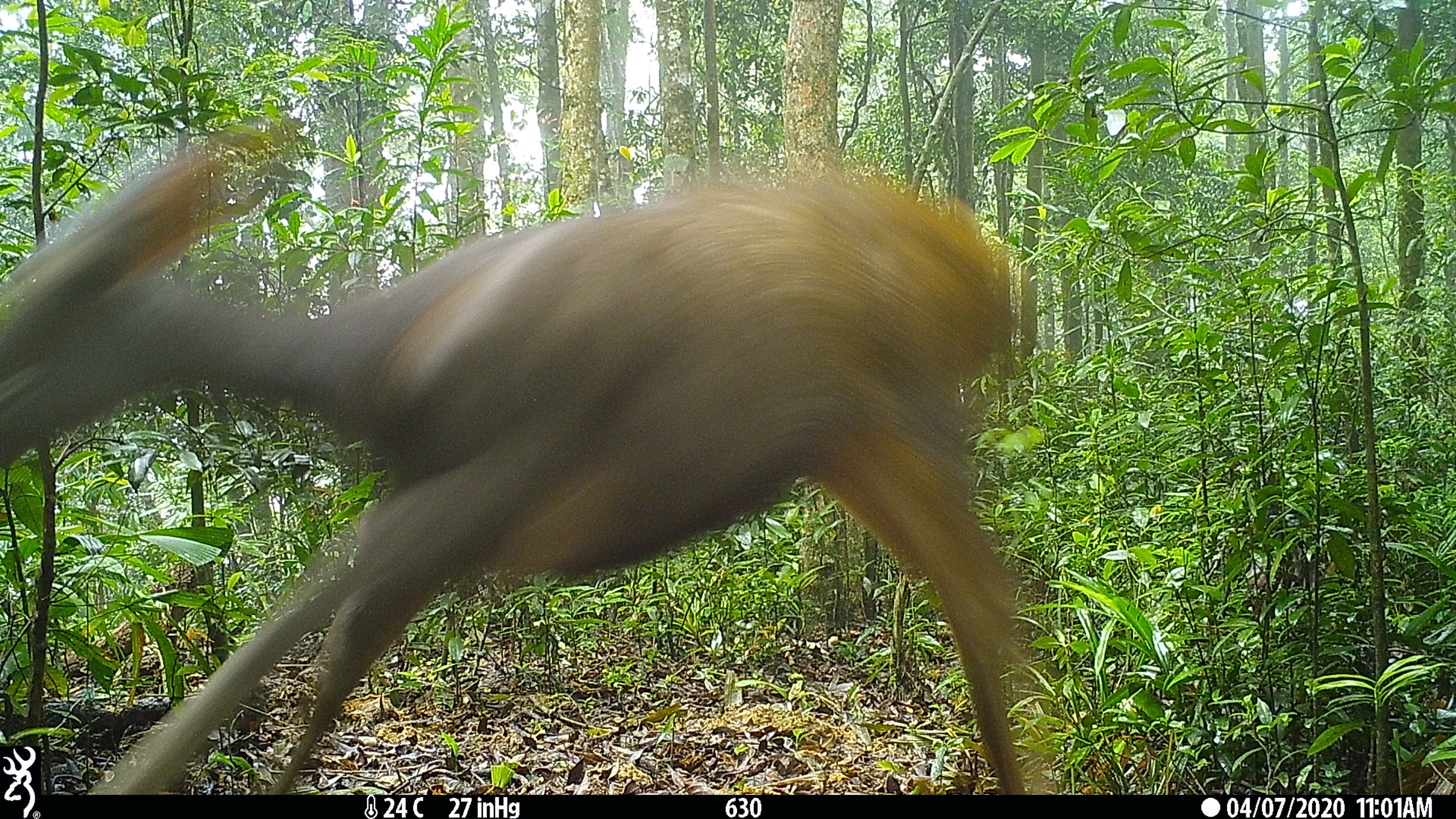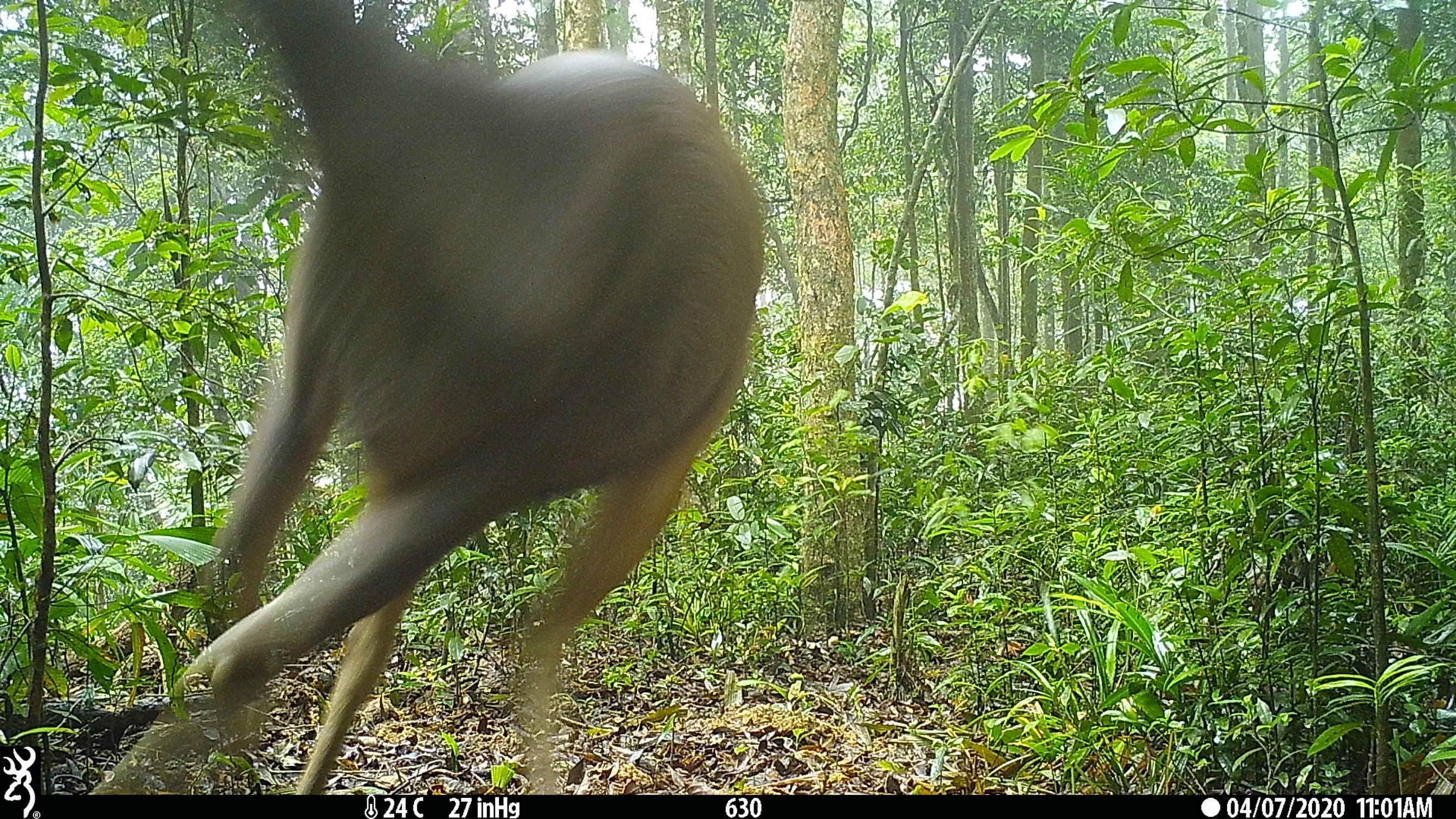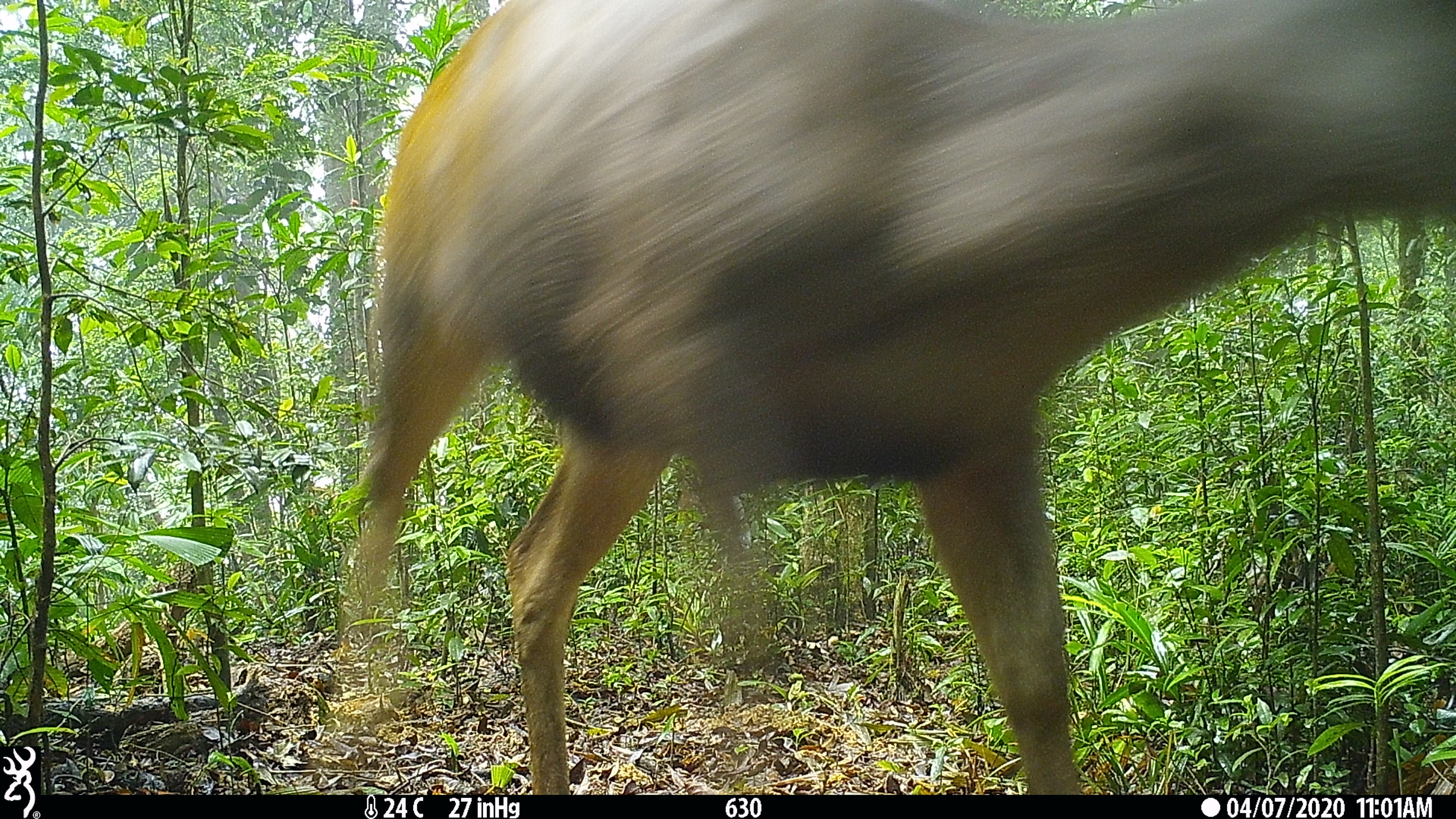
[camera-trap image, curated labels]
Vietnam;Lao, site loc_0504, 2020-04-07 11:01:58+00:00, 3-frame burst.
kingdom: Animalia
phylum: Chordata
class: Mammalia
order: Artiodactyla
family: Cervidae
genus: Rusa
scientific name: Rusa unicolor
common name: sambar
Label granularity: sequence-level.